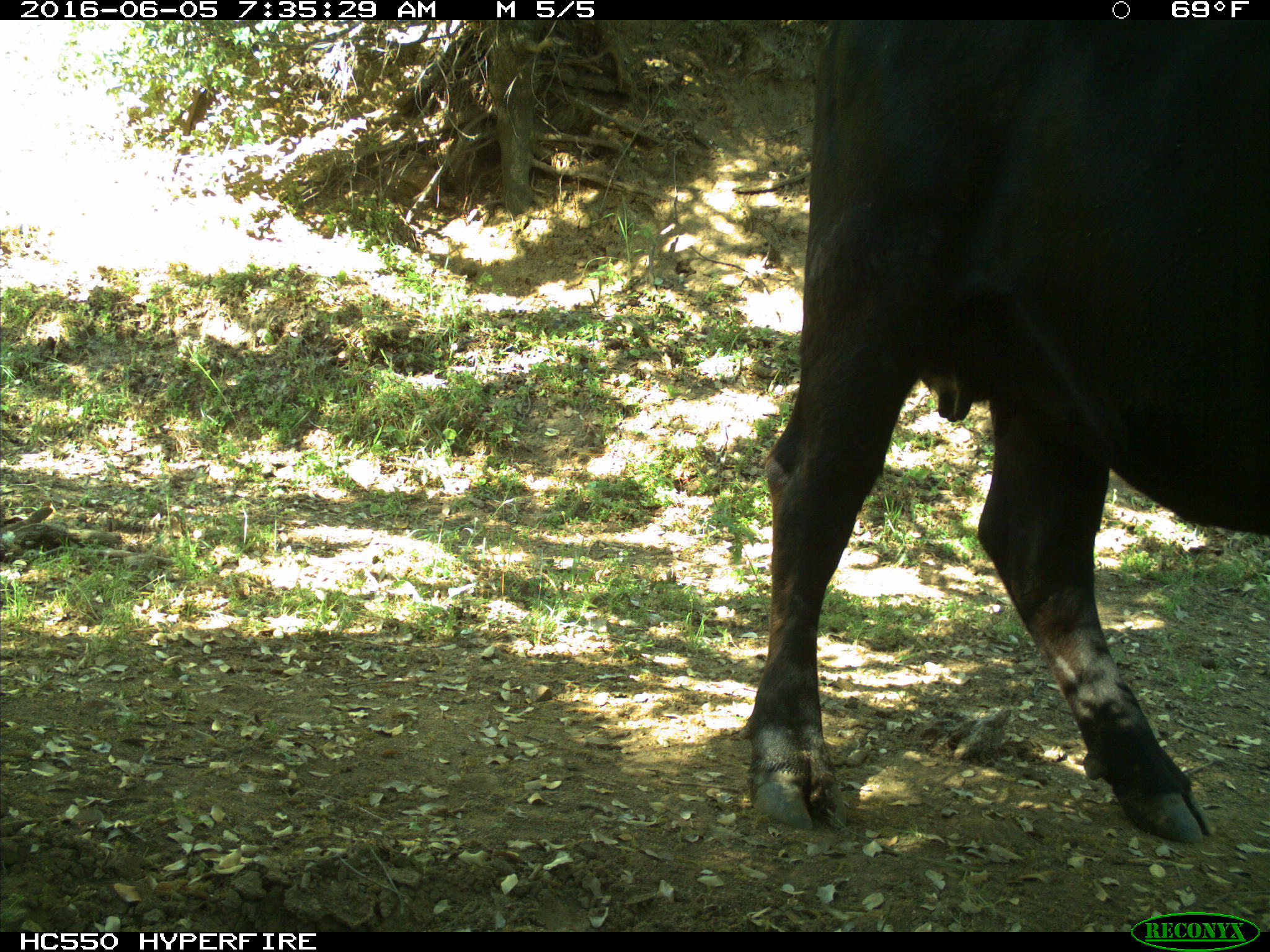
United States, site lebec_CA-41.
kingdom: Animalia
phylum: Chordata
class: Mammalia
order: Artiodactyla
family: Bovidae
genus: Bos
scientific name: Bos taurus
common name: domestic cow